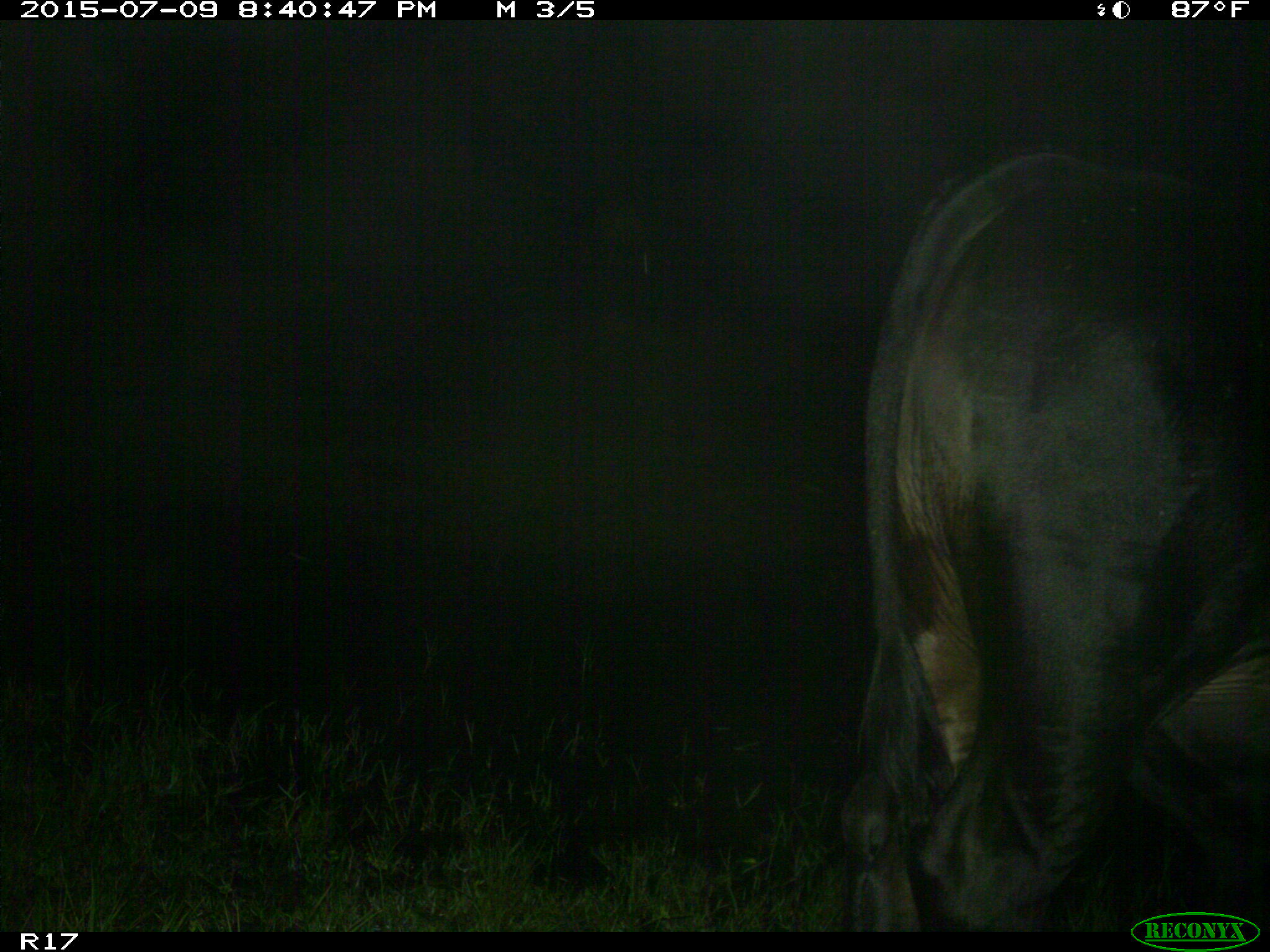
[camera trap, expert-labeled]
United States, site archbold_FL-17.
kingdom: Animalia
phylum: Chordata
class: Mammalia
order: Artiodactyla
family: Bovidae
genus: Bos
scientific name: Bos taurus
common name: domestic cow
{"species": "Bos taurus (domestic cow)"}